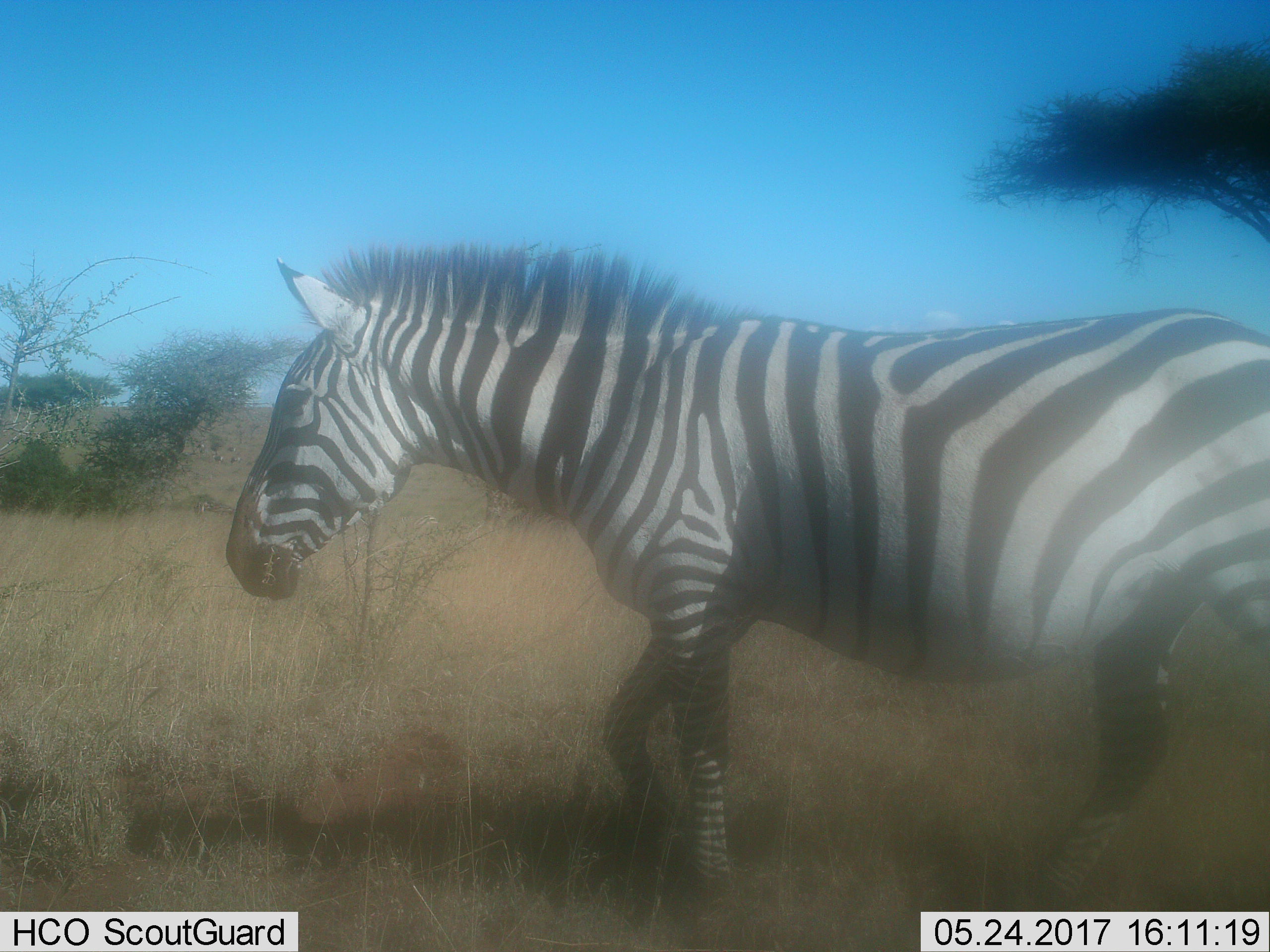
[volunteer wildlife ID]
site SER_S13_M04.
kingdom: Animalia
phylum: Chordata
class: Mammalia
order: Perissodactyla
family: Equidae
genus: Equus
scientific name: Equus quagga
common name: plains zebra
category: zebraplains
Zebraplains (plains zebra) (Equus quagga), count 1. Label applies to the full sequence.